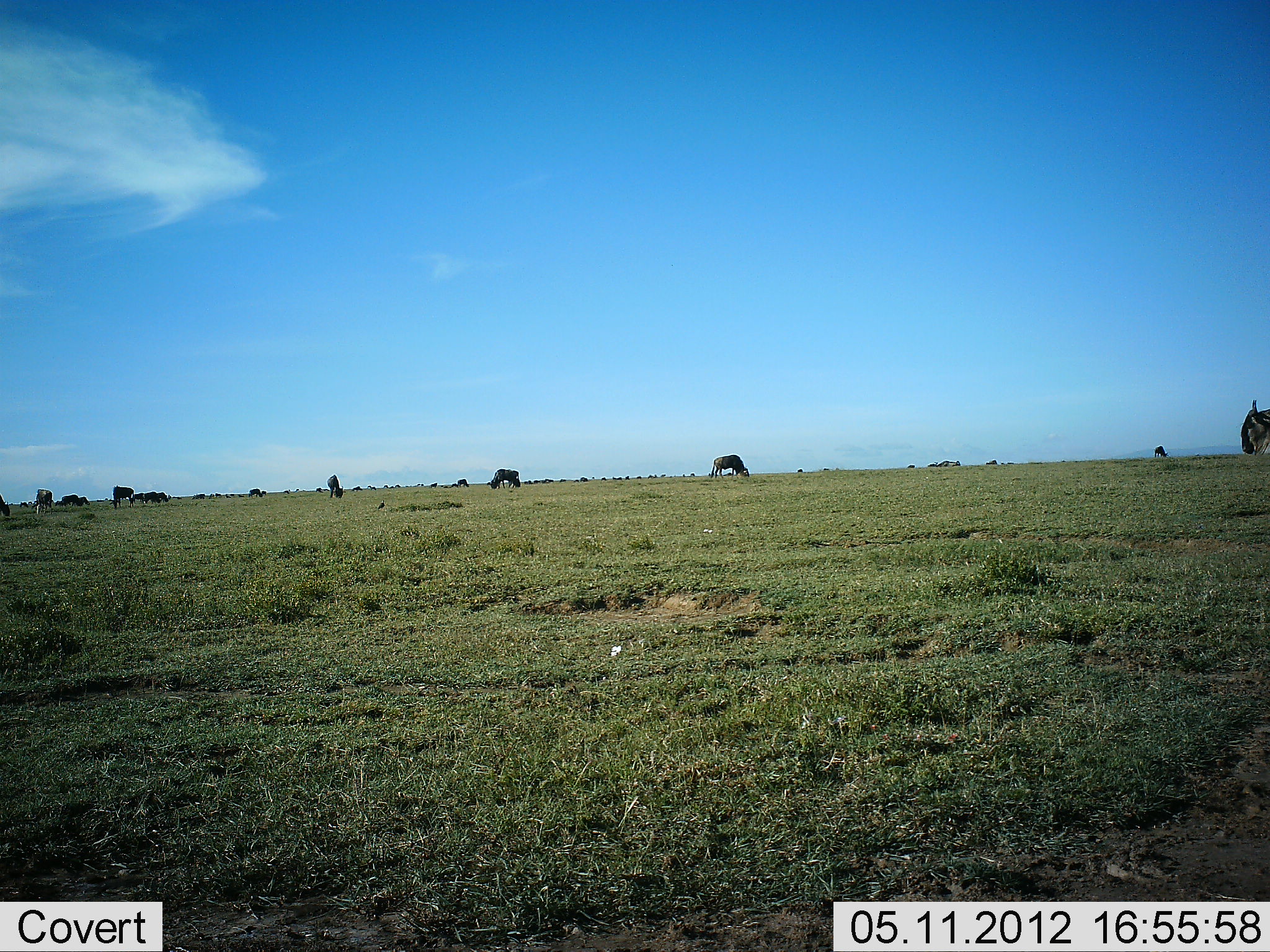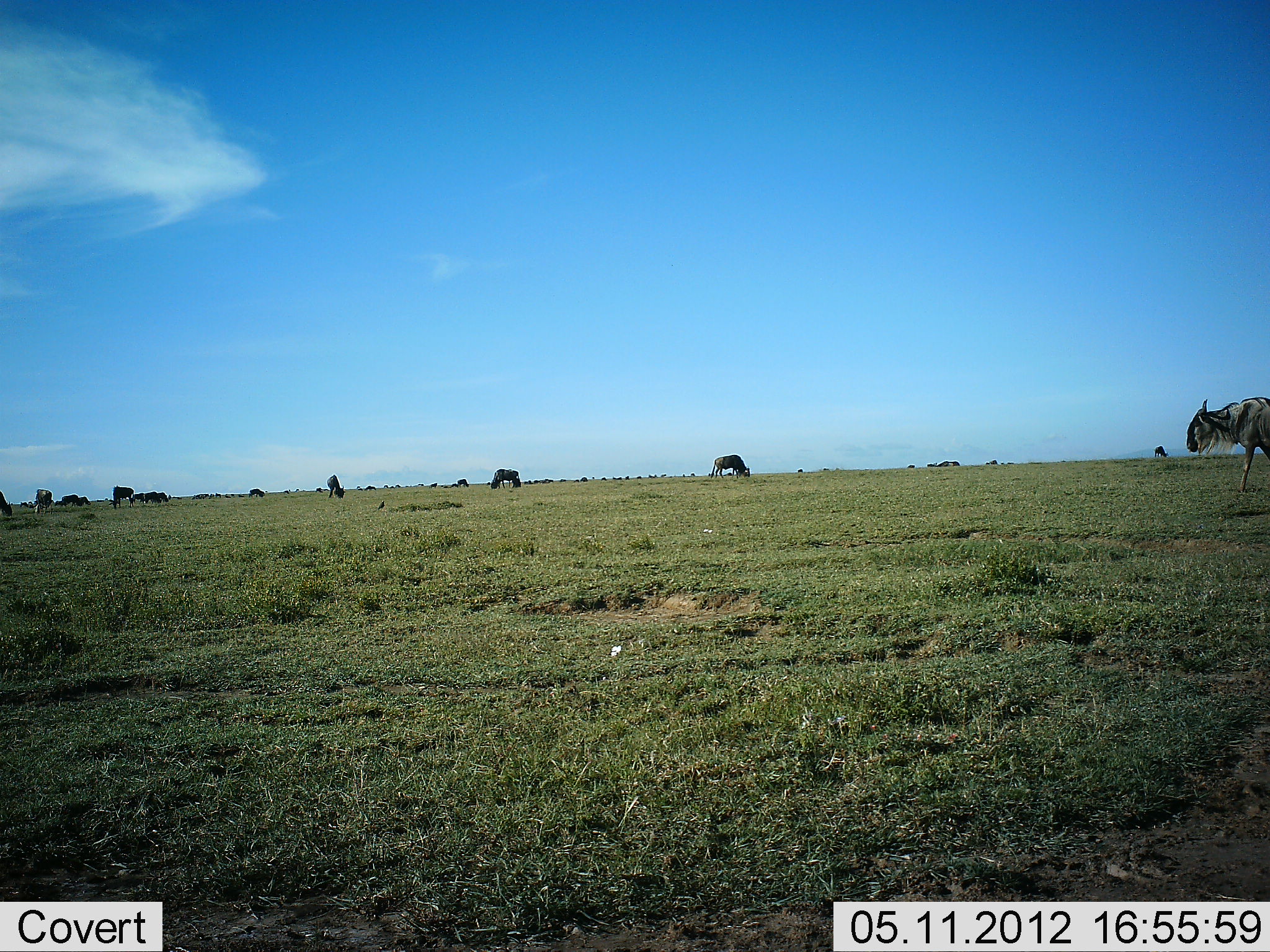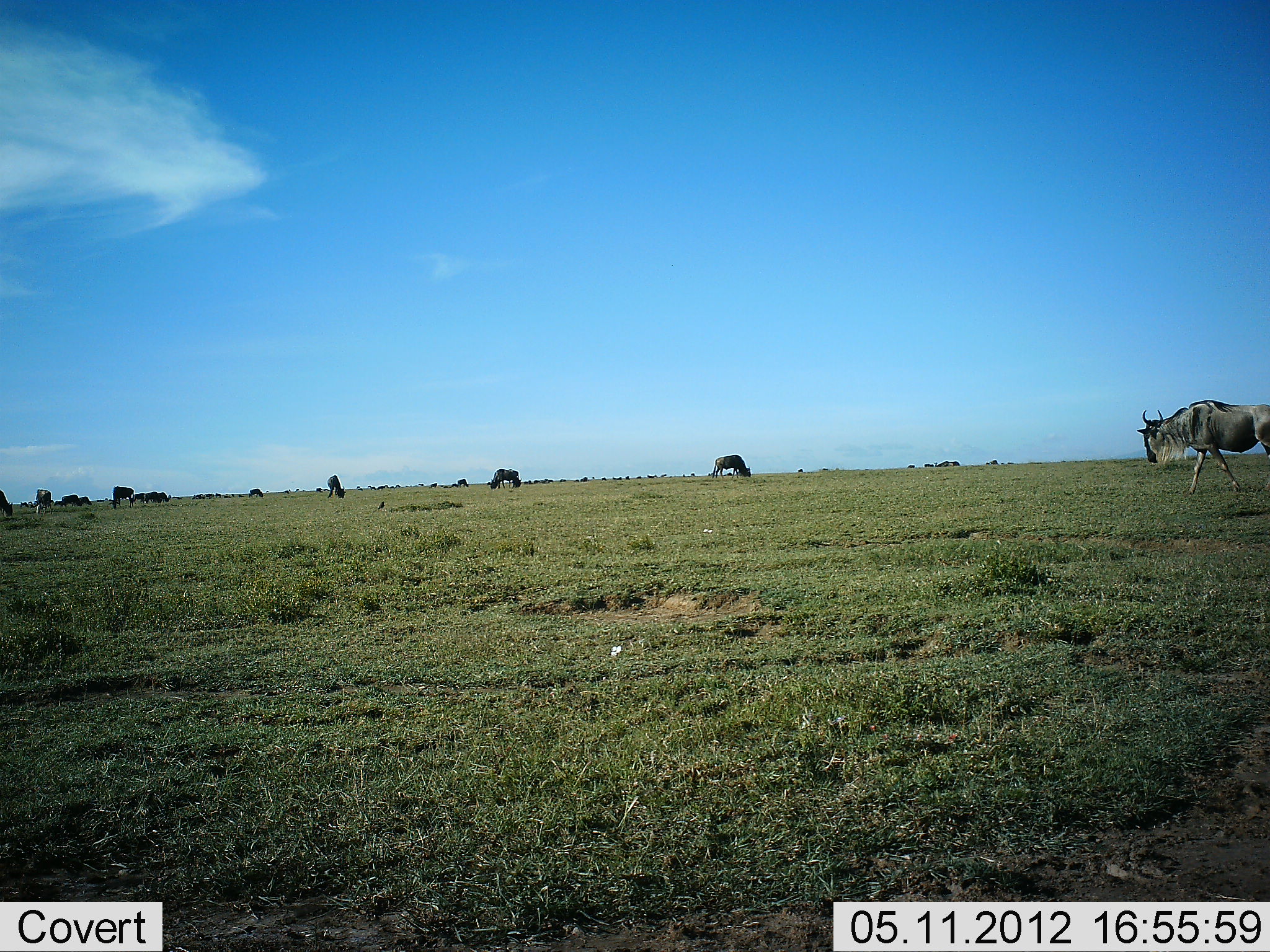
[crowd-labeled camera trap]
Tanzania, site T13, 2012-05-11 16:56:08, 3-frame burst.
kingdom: Animalia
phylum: Chordata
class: Mammalia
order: Artiodactyla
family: Bovidae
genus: Connochaetes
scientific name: Connochaetes taurinus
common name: blue wildebeest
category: wildebeest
Wildebeest (blue wildebeest) (Connochaetes taurinus), count 11-50. Behavior (volunteer vote fractions): standing 60%, resting 10%, moving 80%, interacting 0%. Young present (vote fraction): 0%. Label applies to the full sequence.